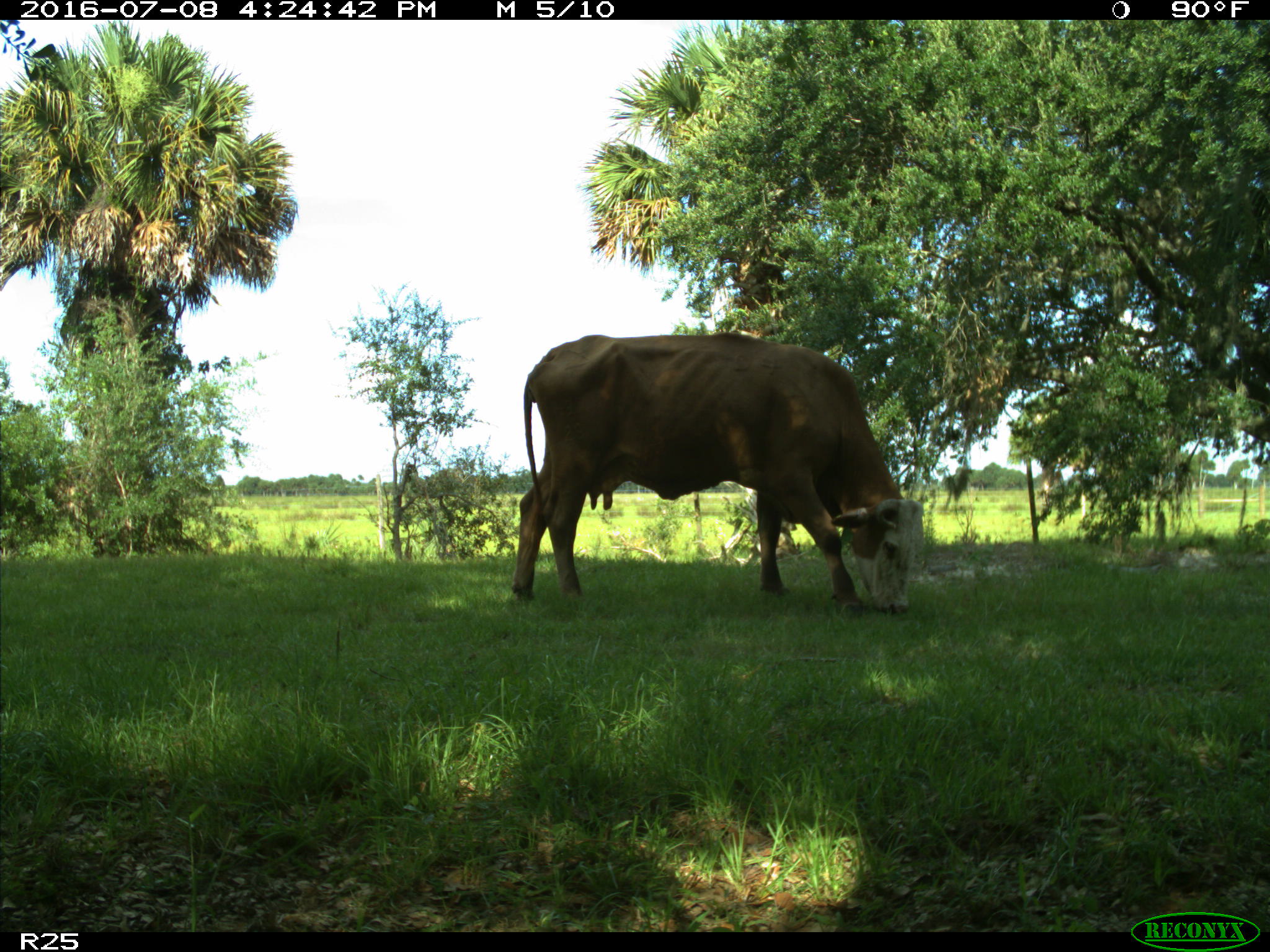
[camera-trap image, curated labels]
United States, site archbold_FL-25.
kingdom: Animalia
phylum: Chordata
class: Mammalia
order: Artiodactyla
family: Bovidae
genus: Bos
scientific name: Bos taurus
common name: domestic cow